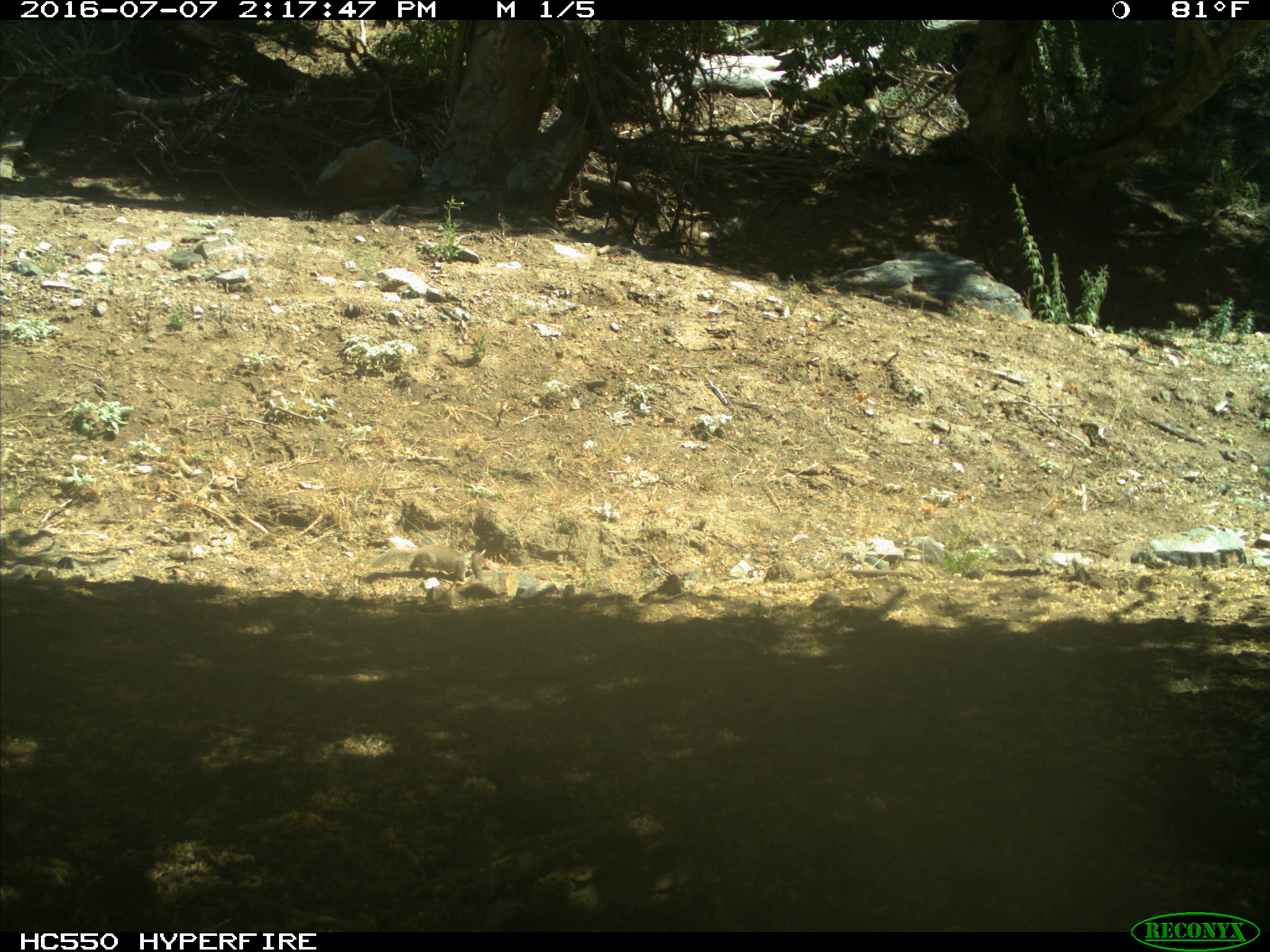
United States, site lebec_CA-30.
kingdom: Animalia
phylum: Chordata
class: Mammalia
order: Rodentia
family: Sciuridae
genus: Otospermophilus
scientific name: Otospermophilus beecheyi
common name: california ground squirrel